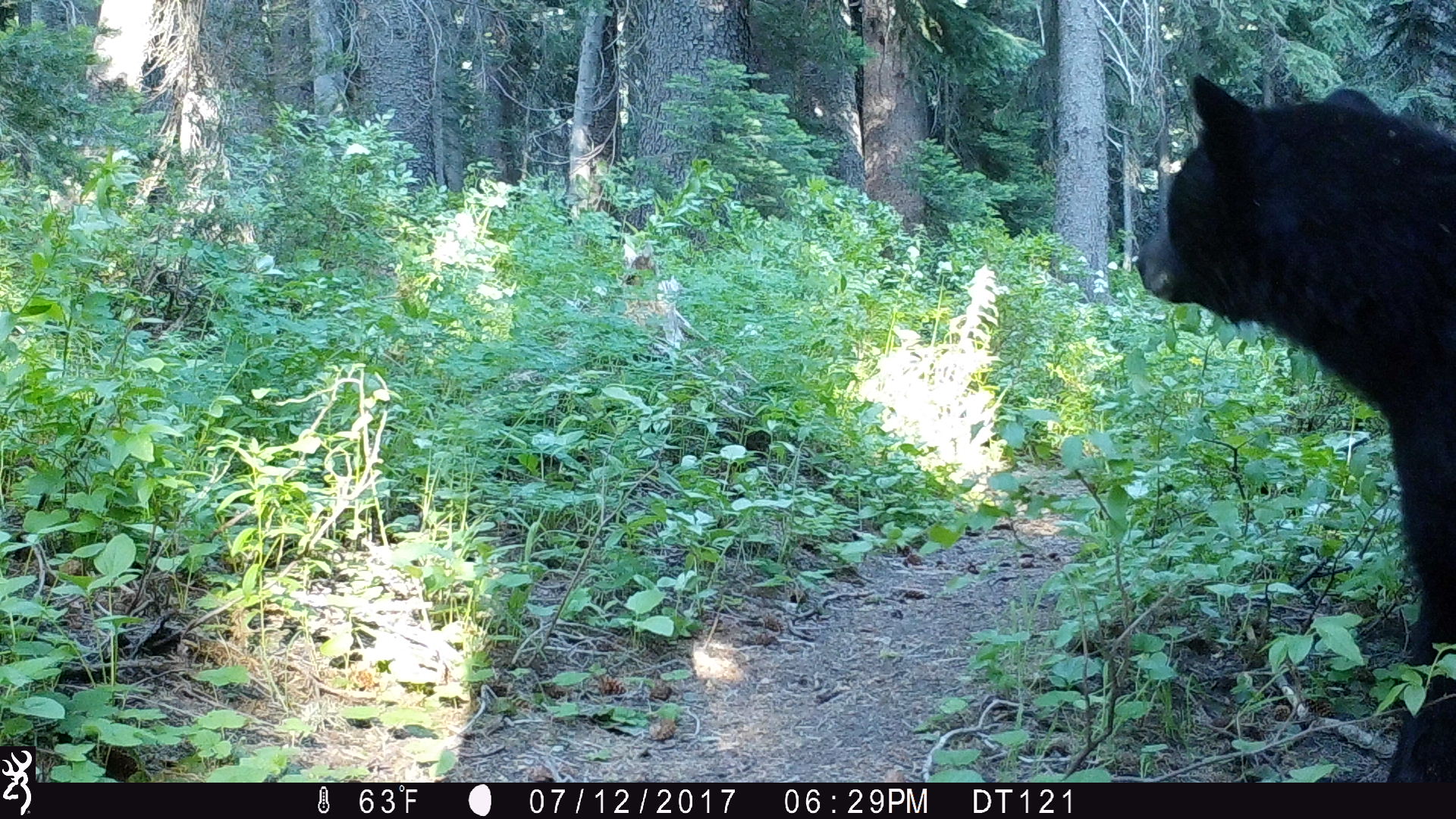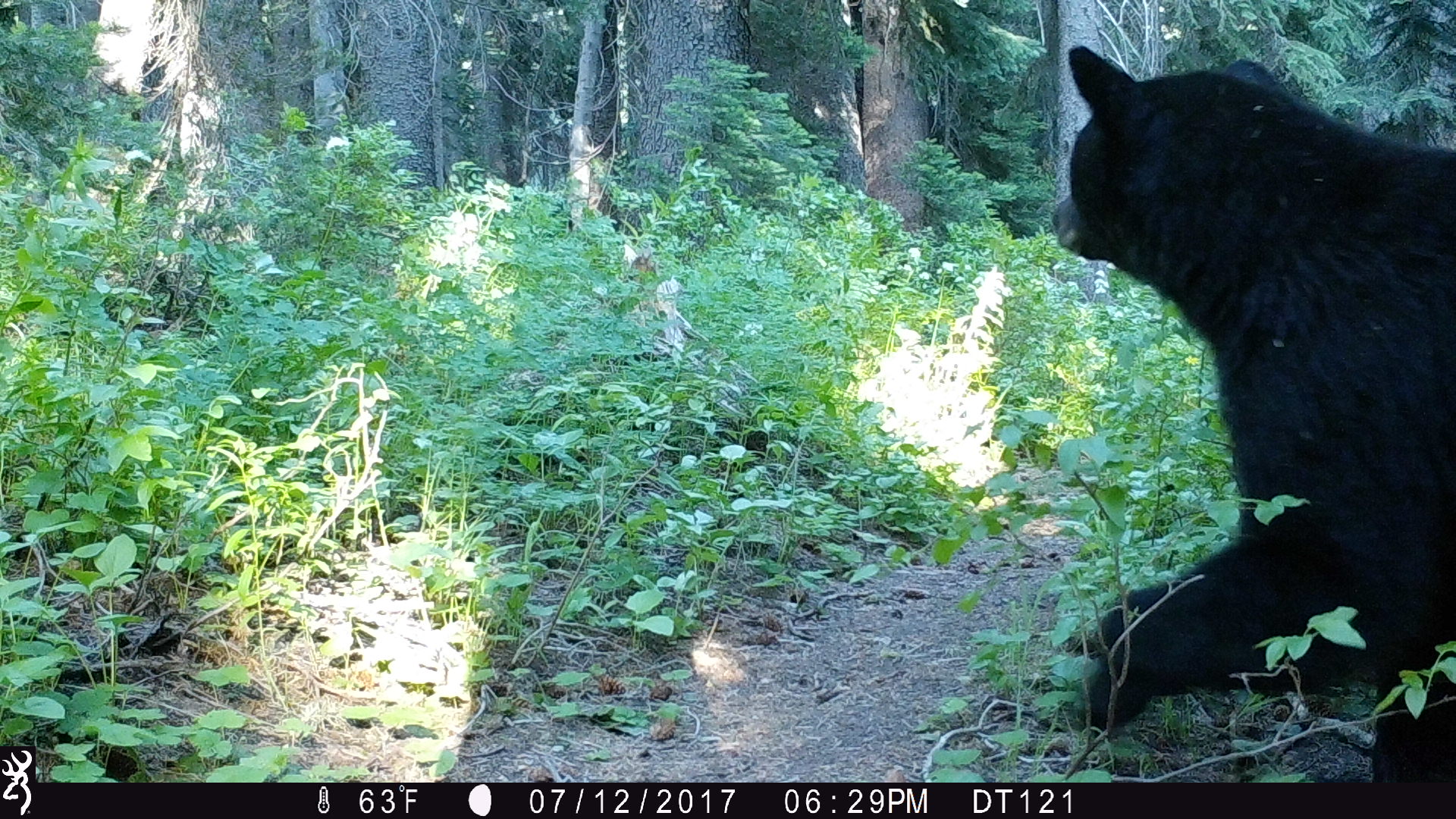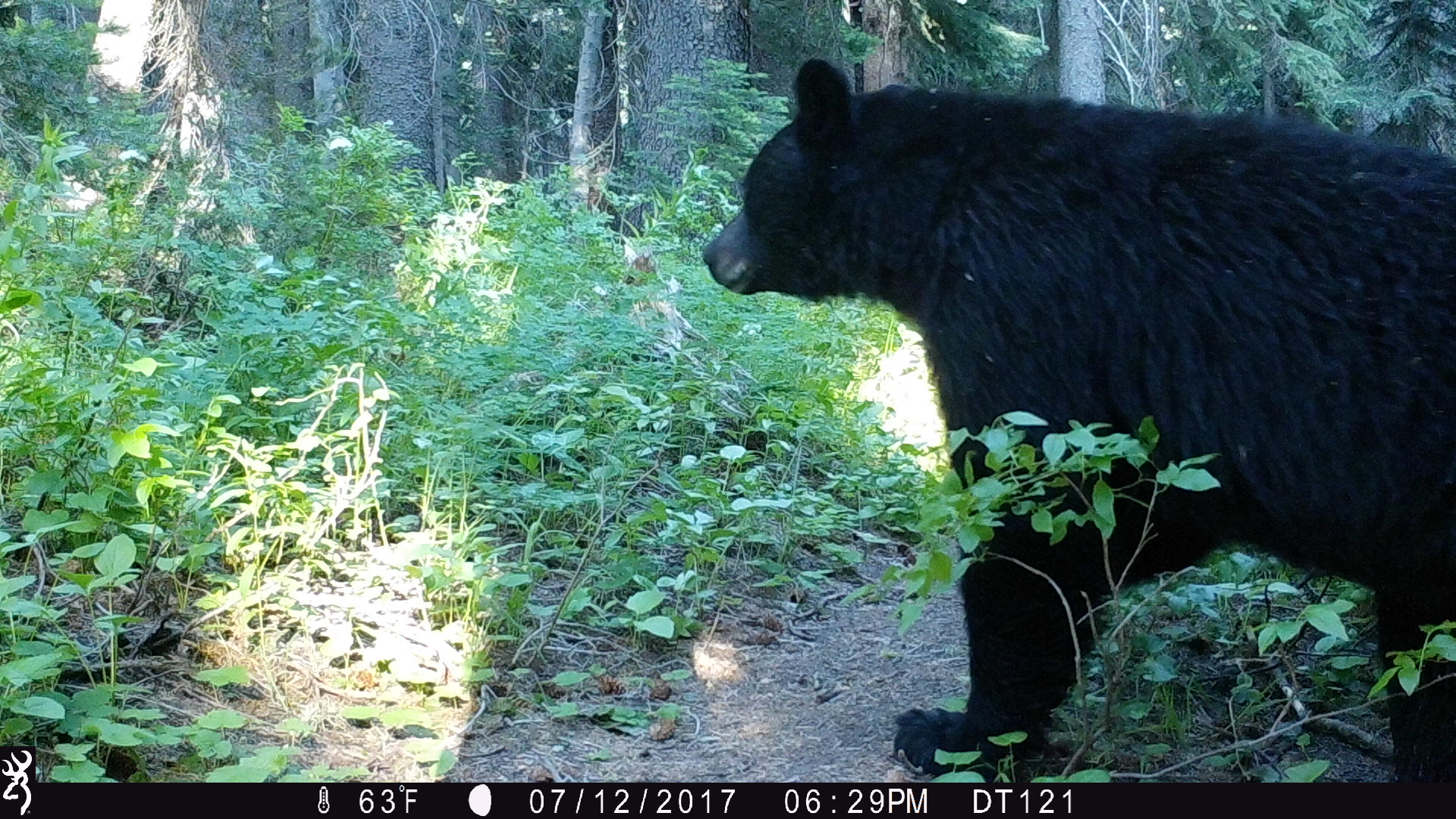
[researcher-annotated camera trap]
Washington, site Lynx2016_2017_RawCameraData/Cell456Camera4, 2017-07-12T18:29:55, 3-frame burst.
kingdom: Animalia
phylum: Chordata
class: Mammalia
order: Carnivora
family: Ursidae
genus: Ursus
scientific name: Ursus americanus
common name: american black bear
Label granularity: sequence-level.